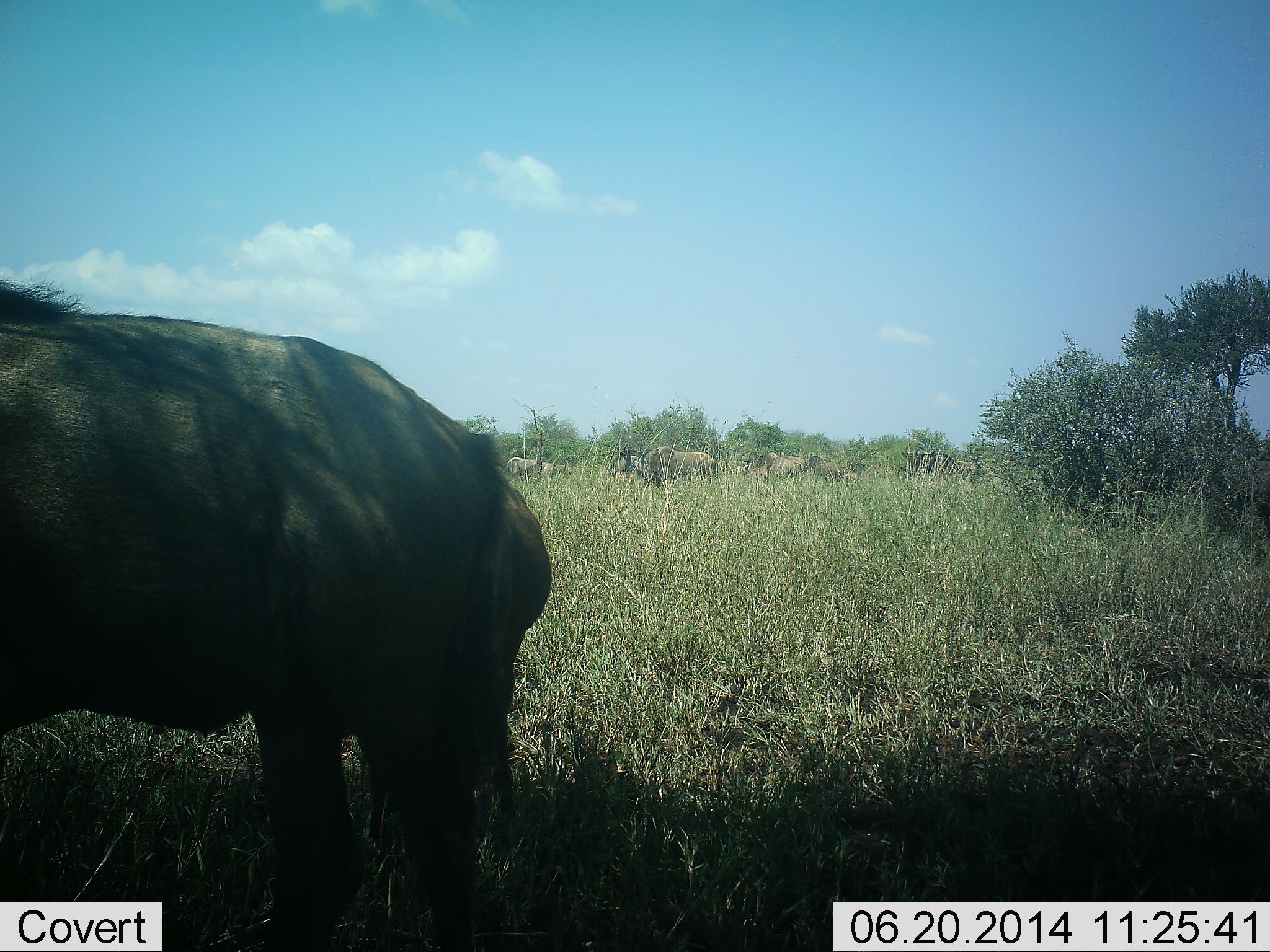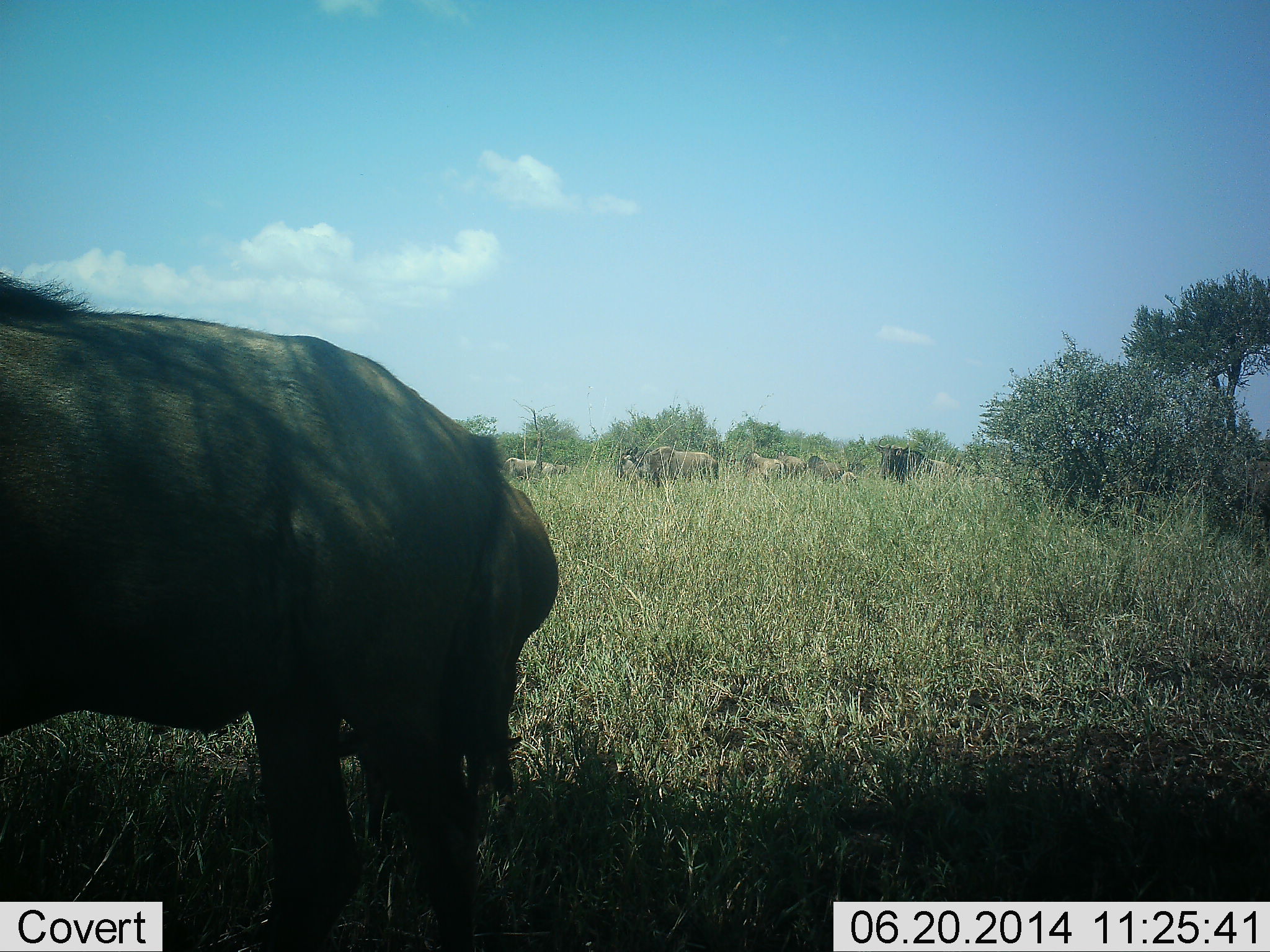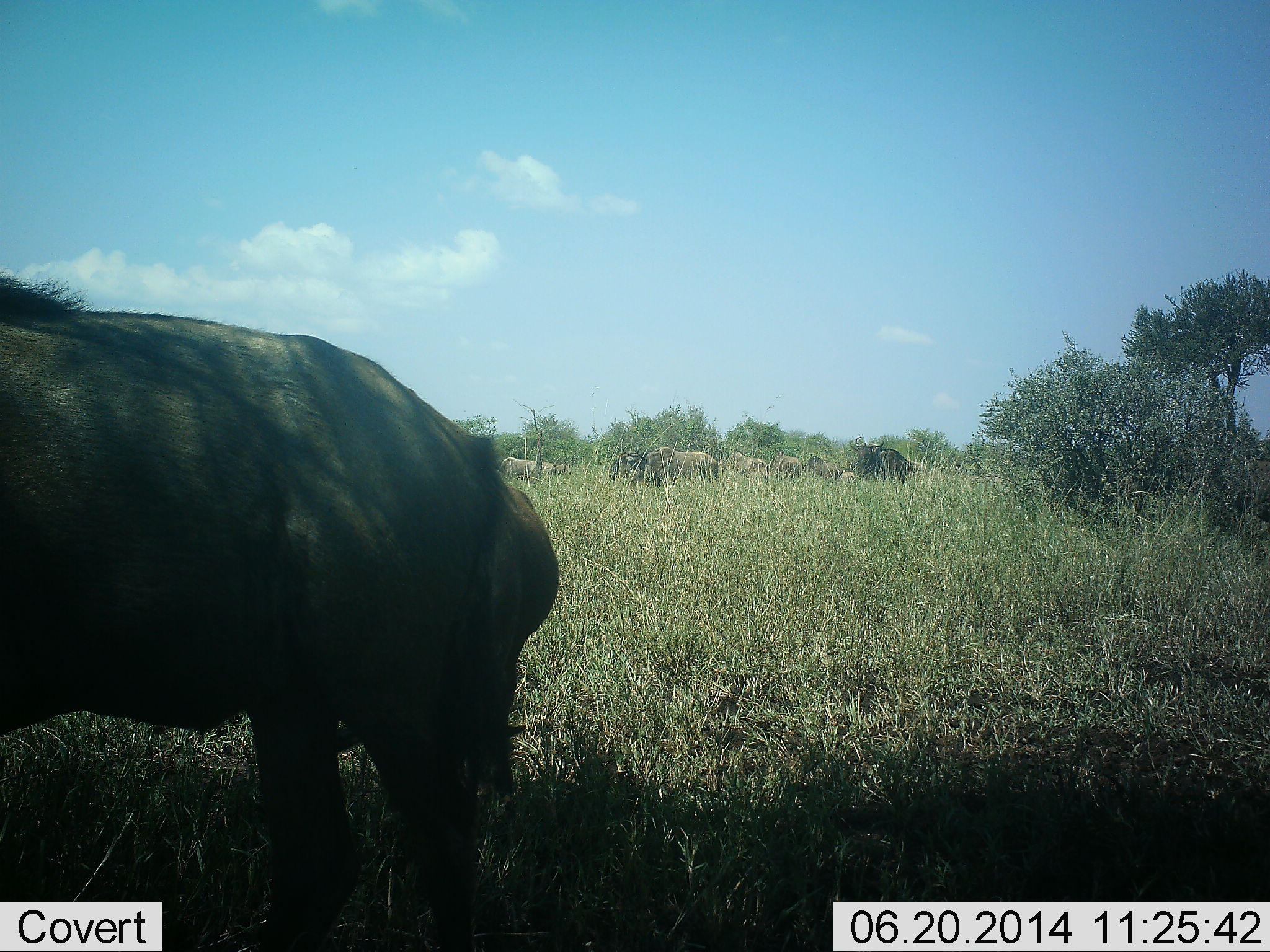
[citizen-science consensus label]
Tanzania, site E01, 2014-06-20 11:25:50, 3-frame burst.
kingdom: Animalia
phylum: Chordata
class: Mammalia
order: Artiodactyla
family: Bovidae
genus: Connochaetes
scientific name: Connochaetes taurinus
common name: blue wildebeest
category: wildebeest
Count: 8.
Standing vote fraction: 73%.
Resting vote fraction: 0%.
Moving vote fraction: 64%.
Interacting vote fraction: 0%.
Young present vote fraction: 0%.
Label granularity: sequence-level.